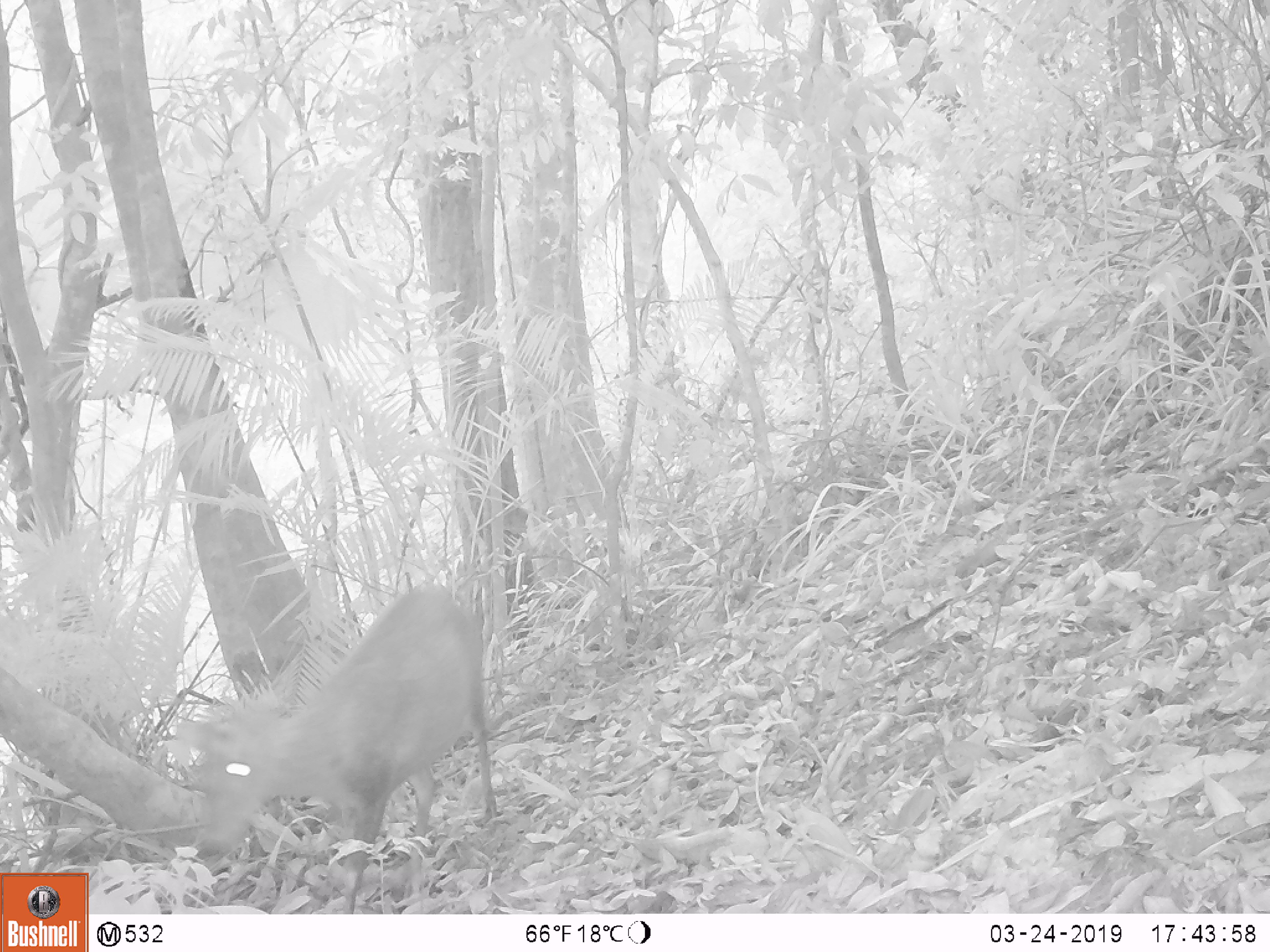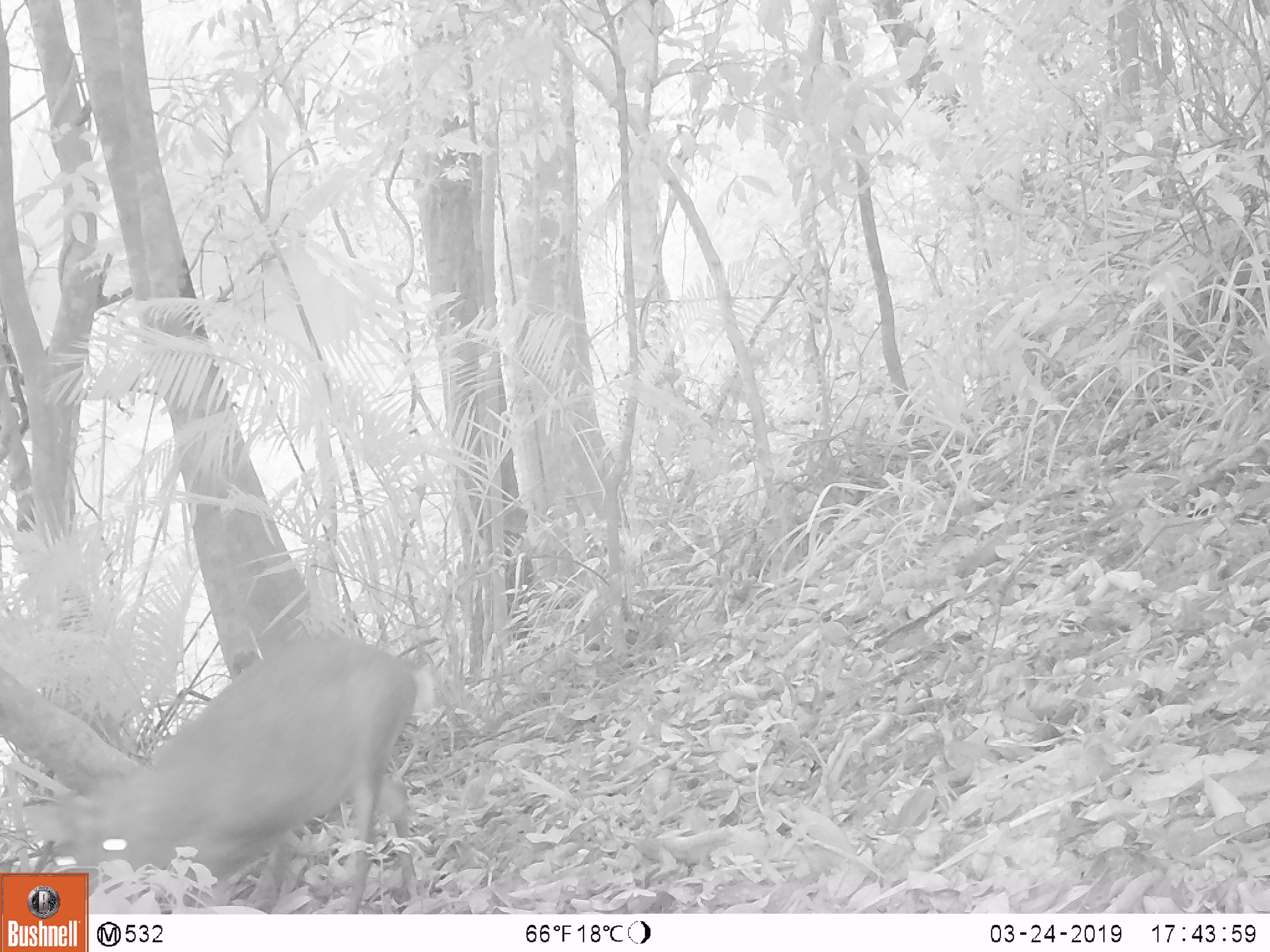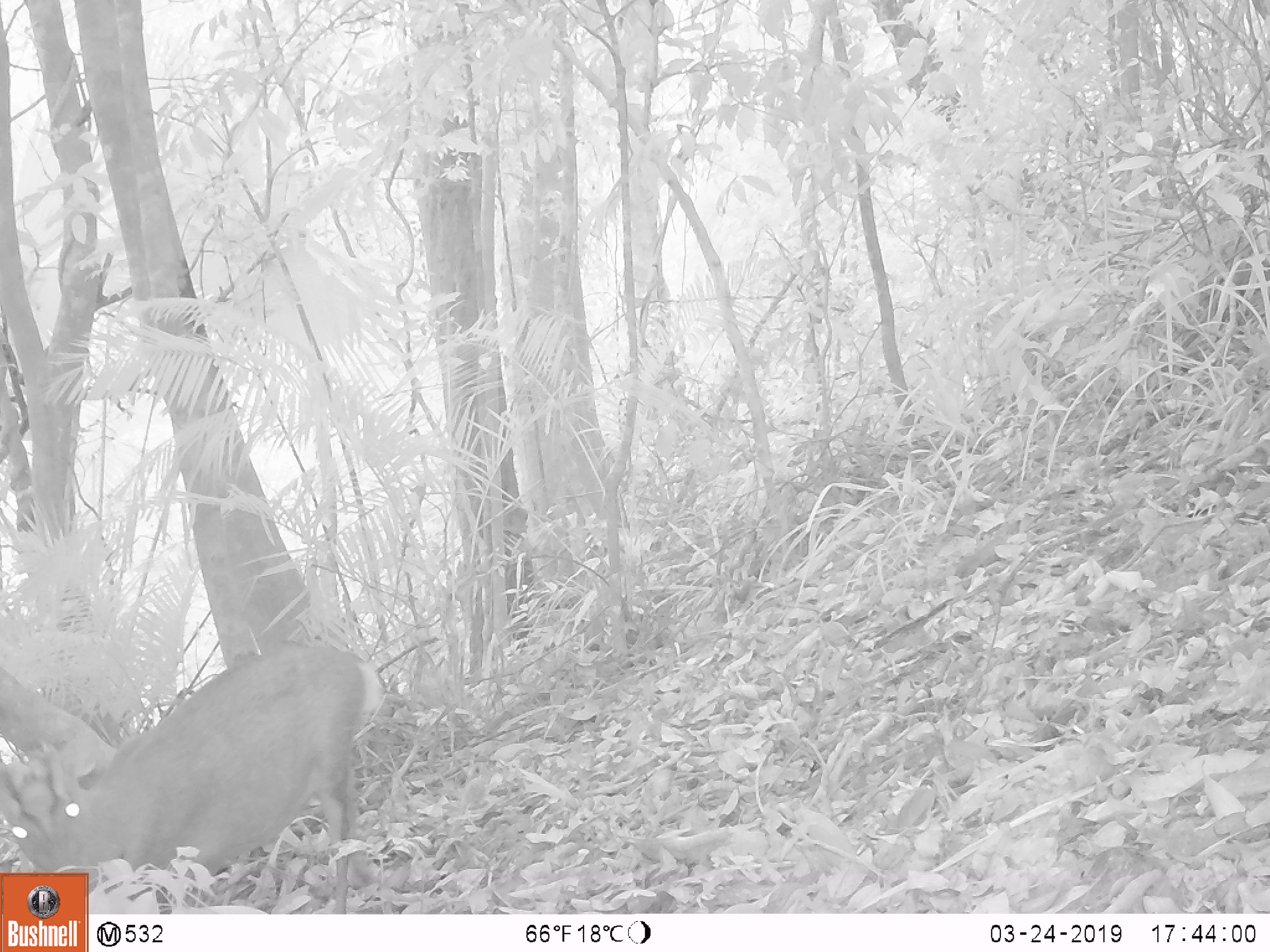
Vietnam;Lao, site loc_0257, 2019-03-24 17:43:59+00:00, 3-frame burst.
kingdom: Animalia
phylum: Chordata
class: Mammalia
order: Artiodactyla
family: Cervidae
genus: Muntiacus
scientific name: Muntiacus rooseveltorum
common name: roosevelt's muntjac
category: roosevelts muntjac group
Roosevelts muntjac group (roosevelt's muntjac) (Muntiacus rooseveltorum). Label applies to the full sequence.